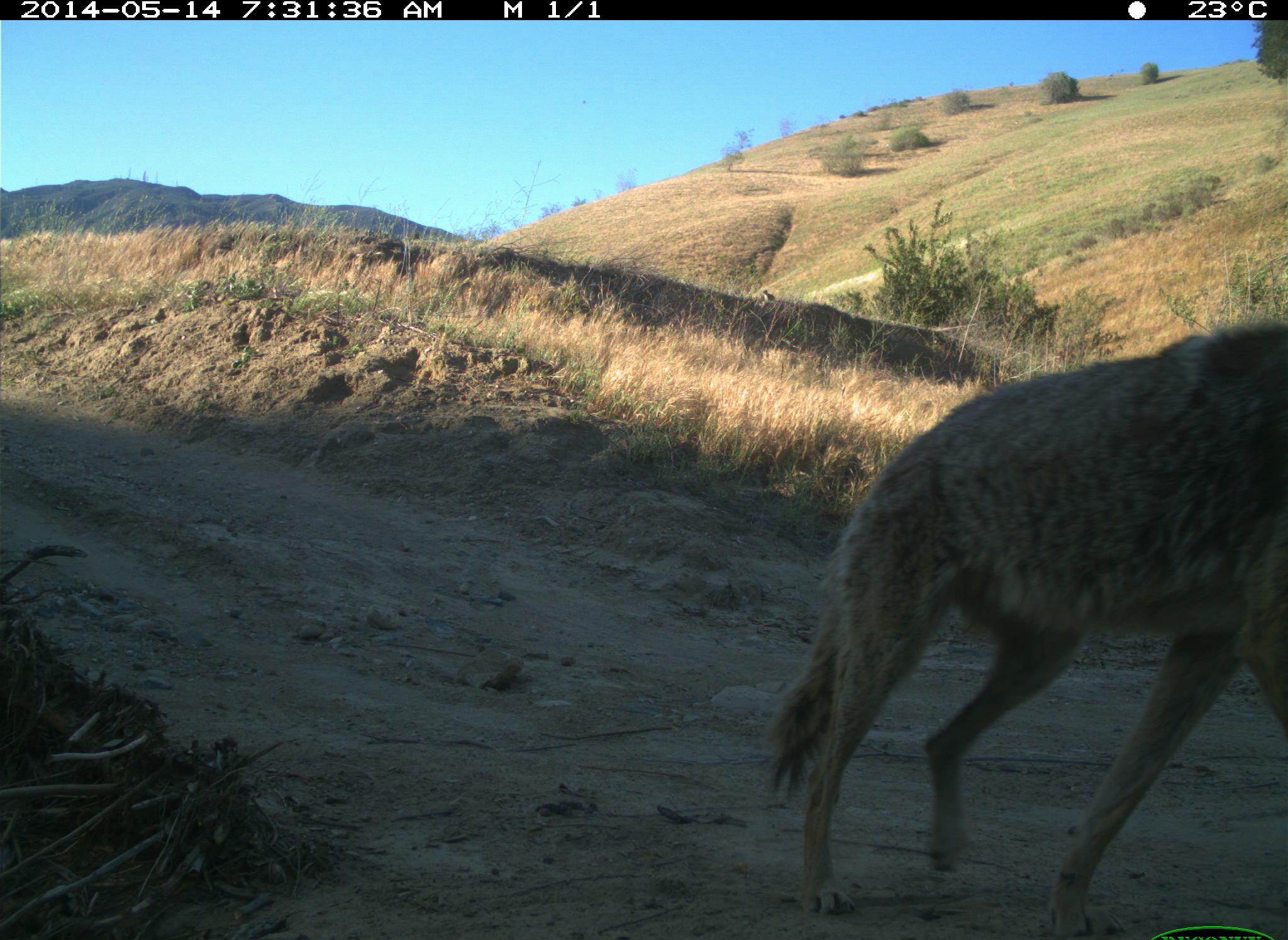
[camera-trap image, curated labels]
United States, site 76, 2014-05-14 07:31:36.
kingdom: Animalia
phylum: Chordata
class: Mammalia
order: Carnivora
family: Canidae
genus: Canis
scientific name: Canis latrans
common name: coyote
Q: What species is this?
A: Coyote (Canis latrans).